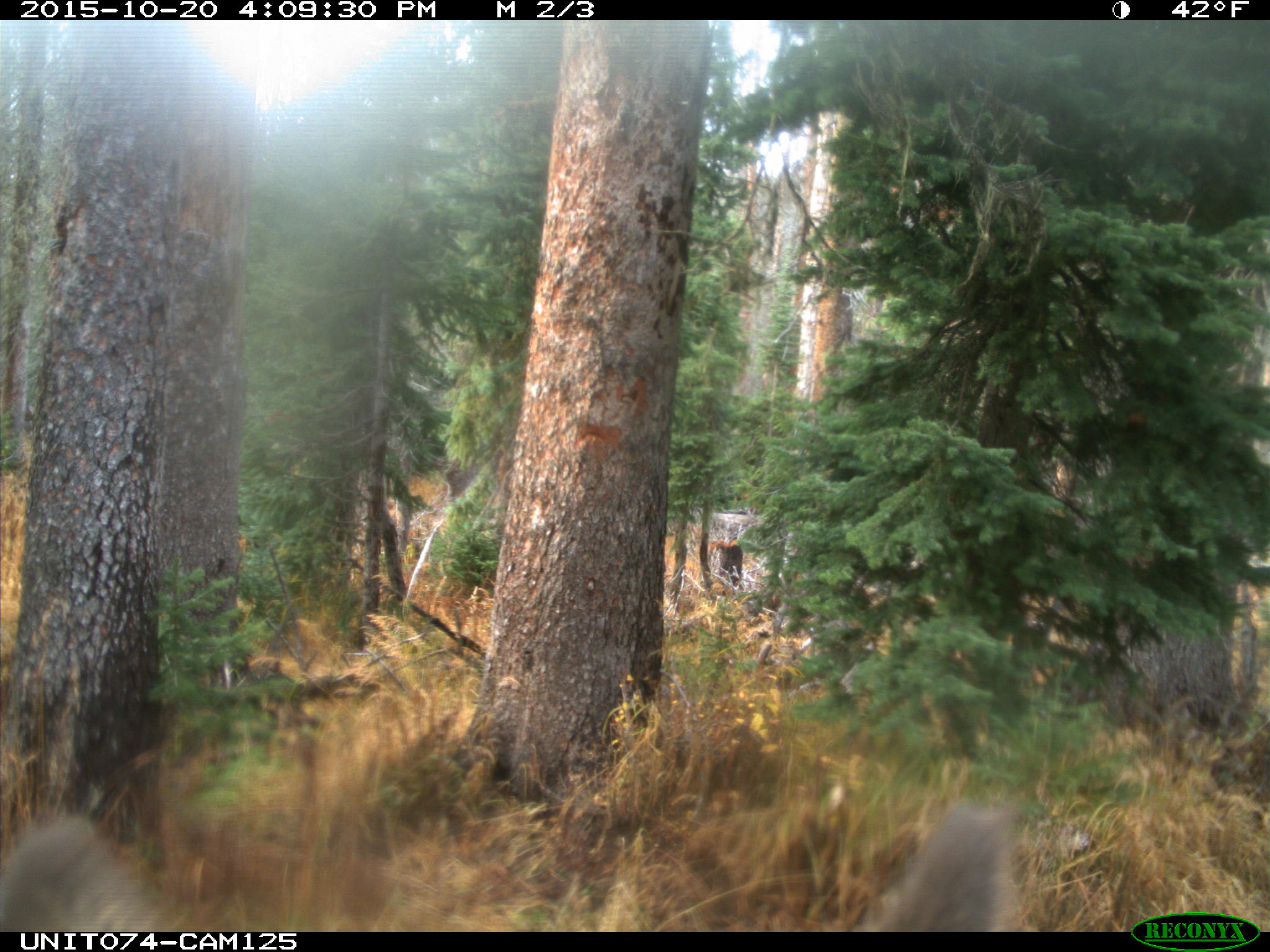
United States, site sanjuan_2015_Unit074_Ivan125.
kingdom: Animalia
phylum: Chordata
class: Mammalia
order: Artiodactyla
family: Cervidae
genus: Cervus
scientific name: Cervus elaphus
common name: red deer